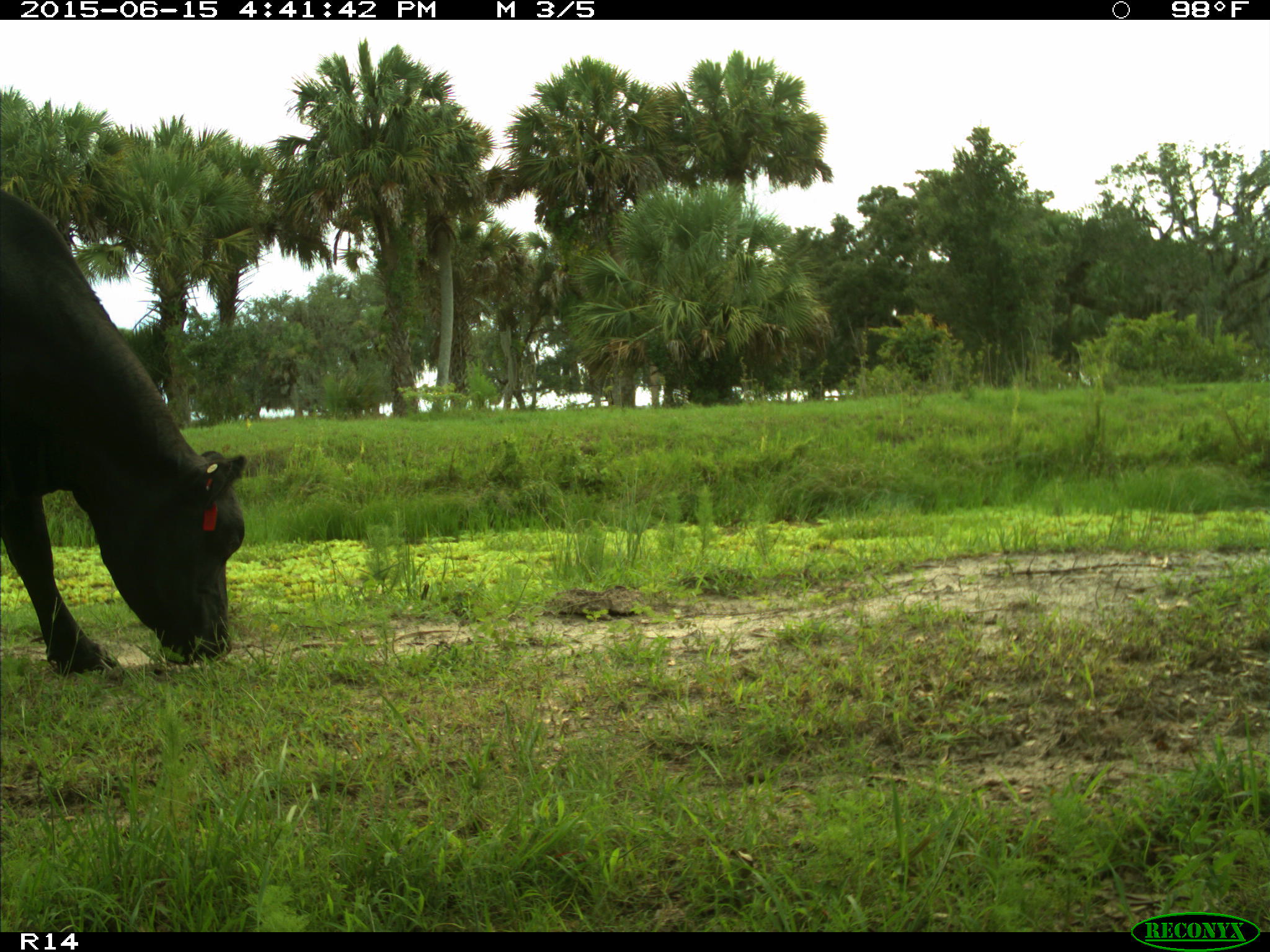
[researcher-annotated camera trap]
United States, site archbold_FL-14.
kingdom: Animalia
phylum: Chordata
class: Mammalia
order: Artiodactyla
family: Bovidae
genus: Bos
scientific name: Bos taurus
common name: domestic cow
Bos taurus (domestic cow).